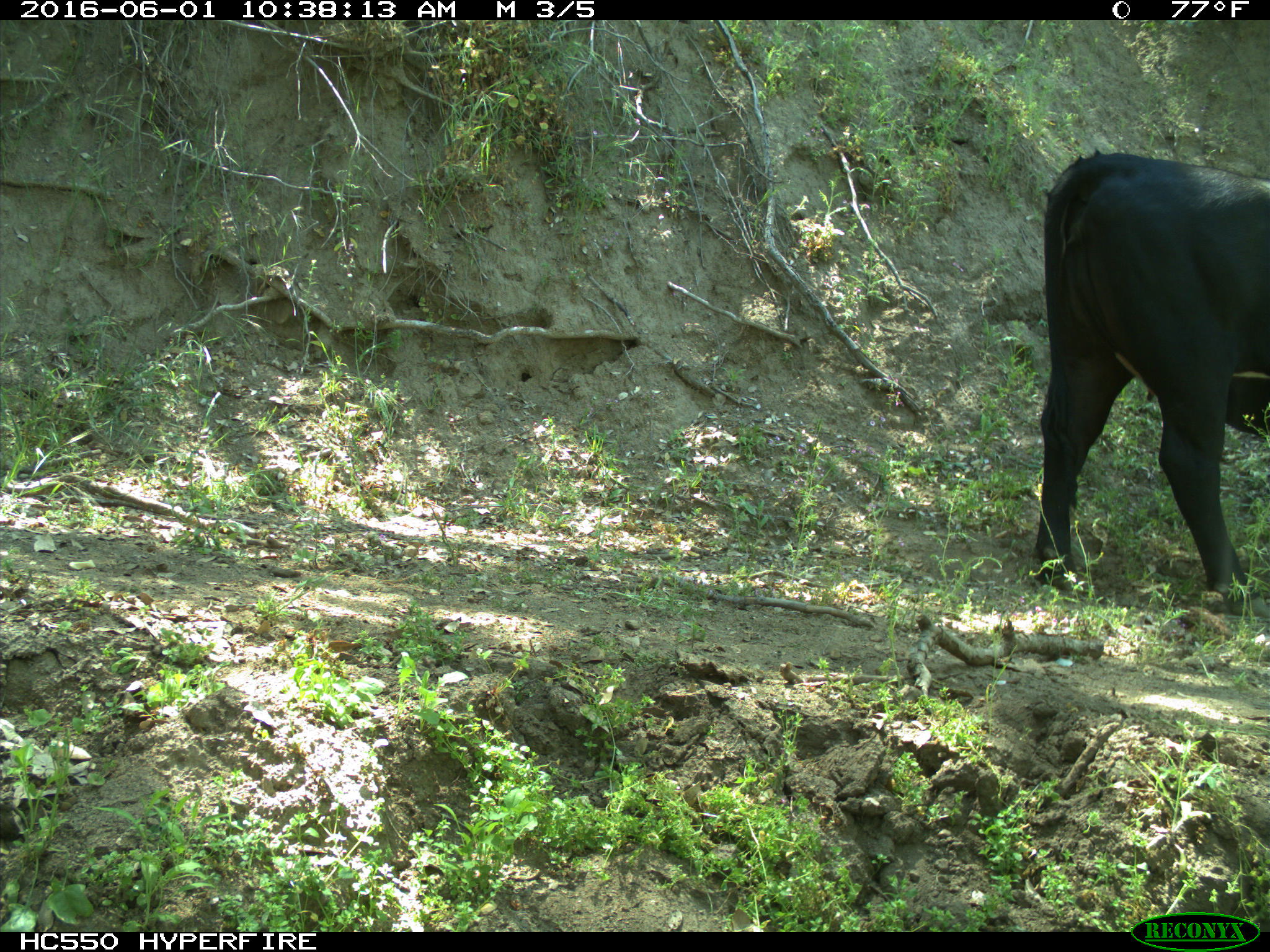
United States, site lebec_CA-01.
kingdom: Animalia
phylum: Chordata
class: Mammalia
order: Artiodactyla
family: Bovidae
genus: Bos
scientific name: Bos taurus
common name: domestic cow